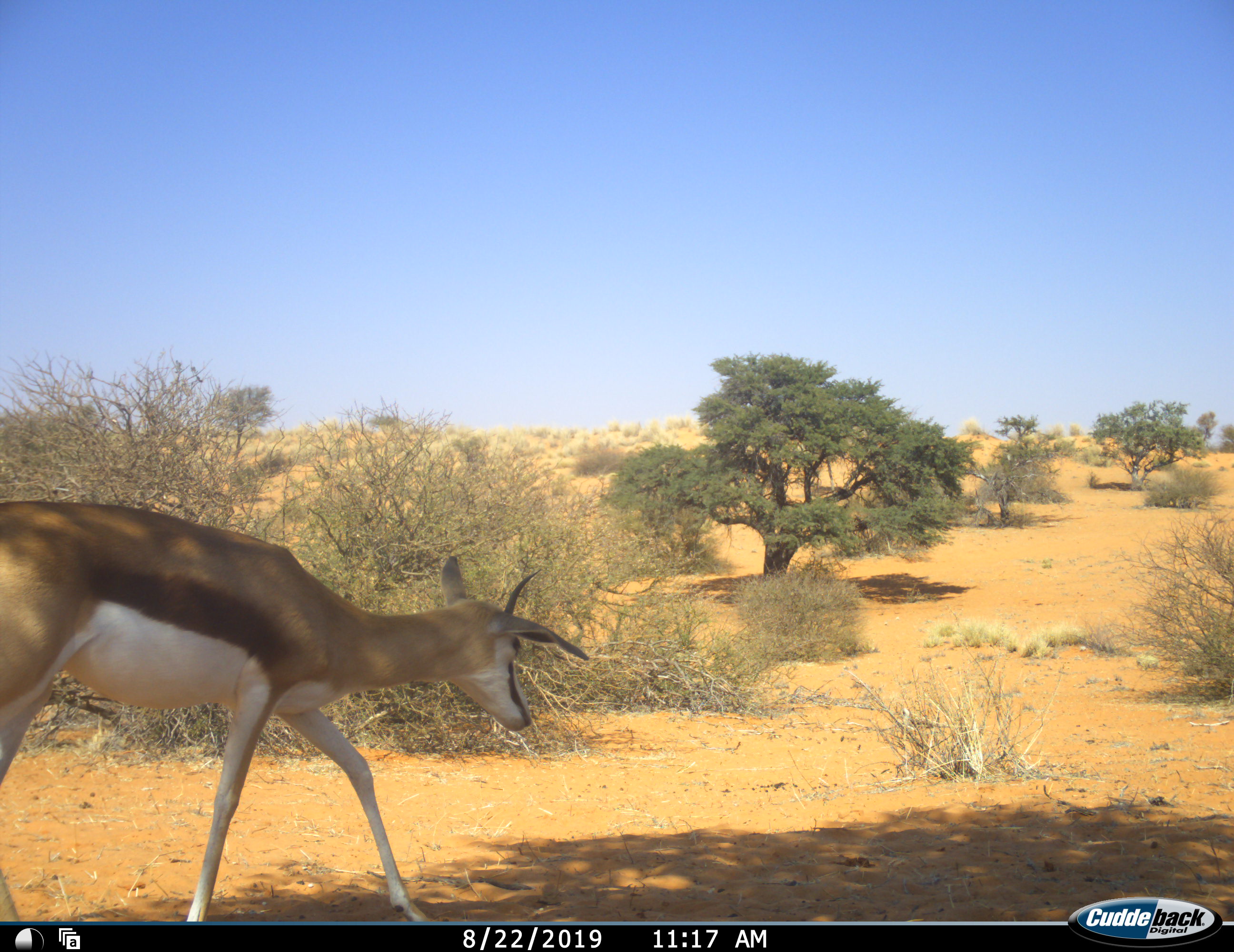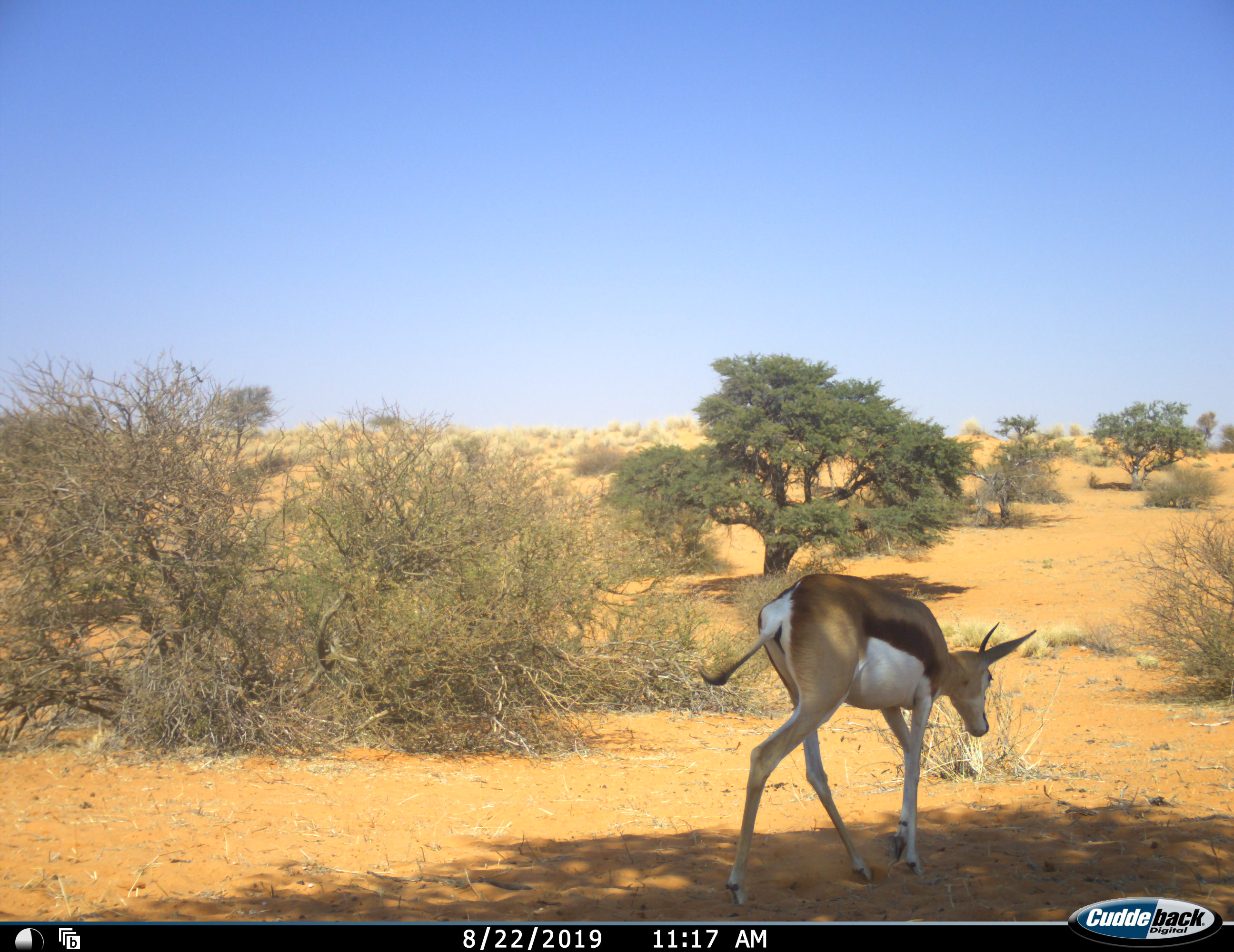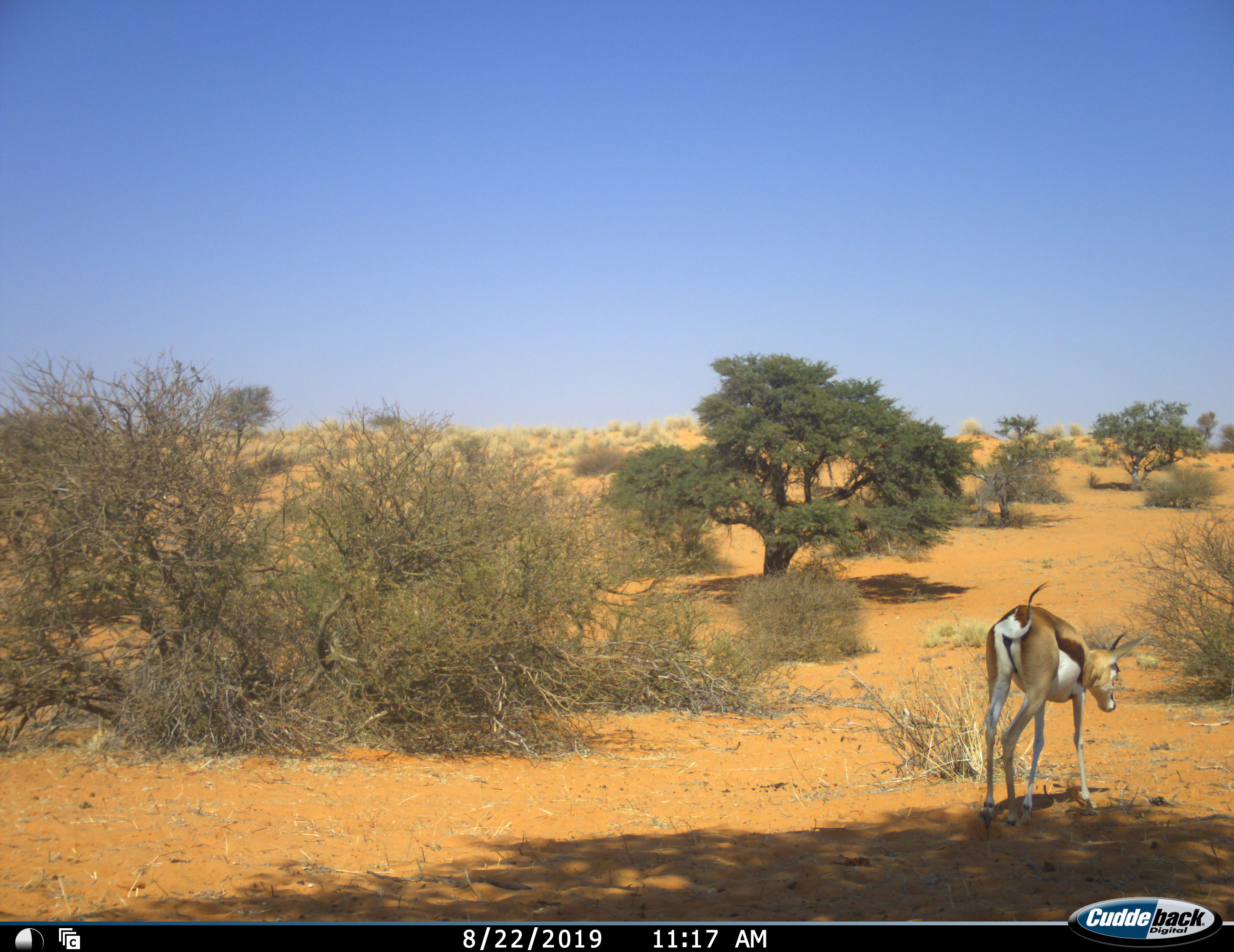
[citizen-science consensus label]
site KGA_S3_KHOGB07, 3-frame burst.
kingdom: Animalia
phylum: Chordata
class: Mammalia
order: Artiodactyla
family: Bovidae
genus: Antidorcas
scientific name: Antidorcas marsupialis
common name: springbok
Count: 1.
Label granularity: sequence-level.